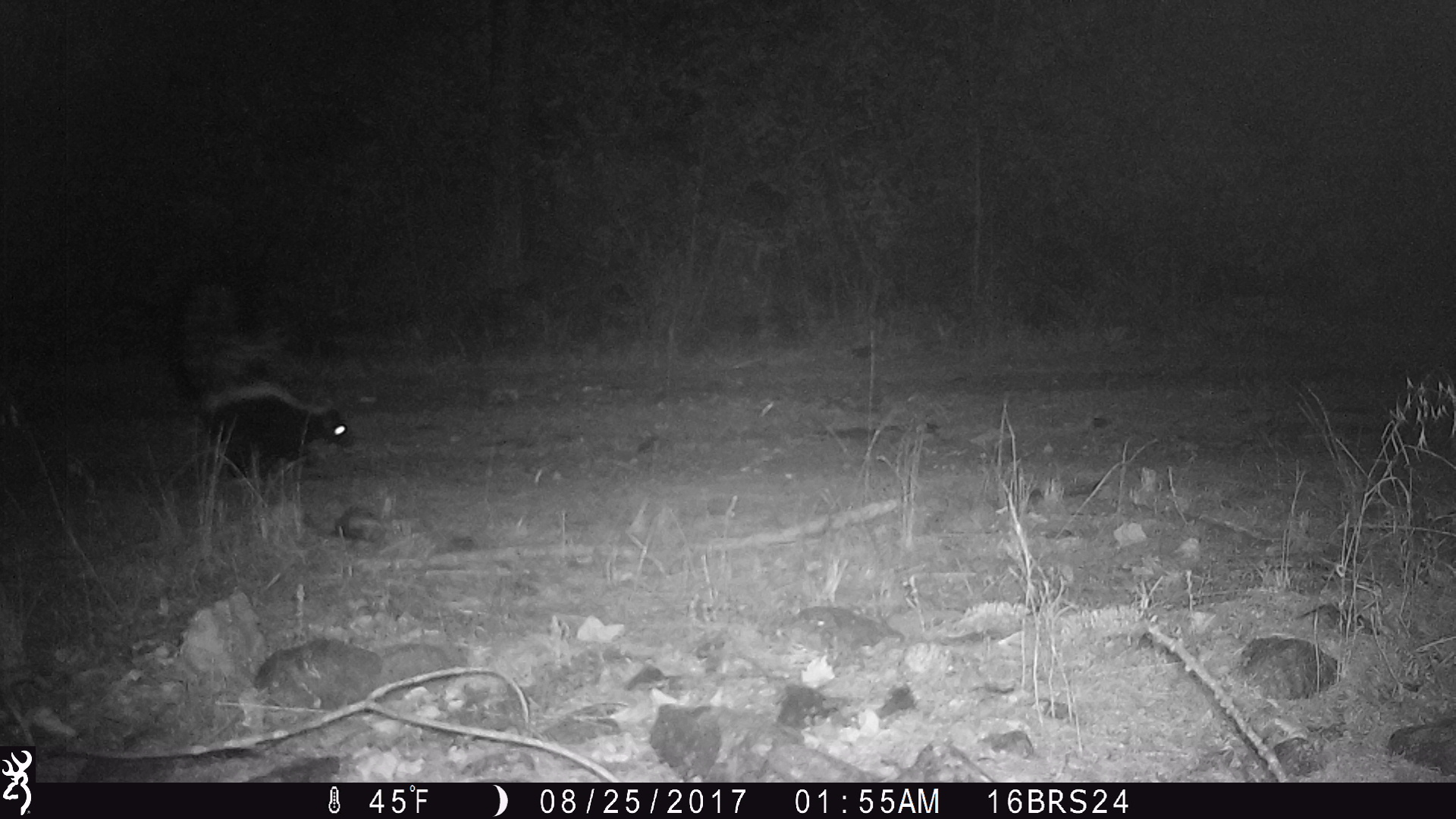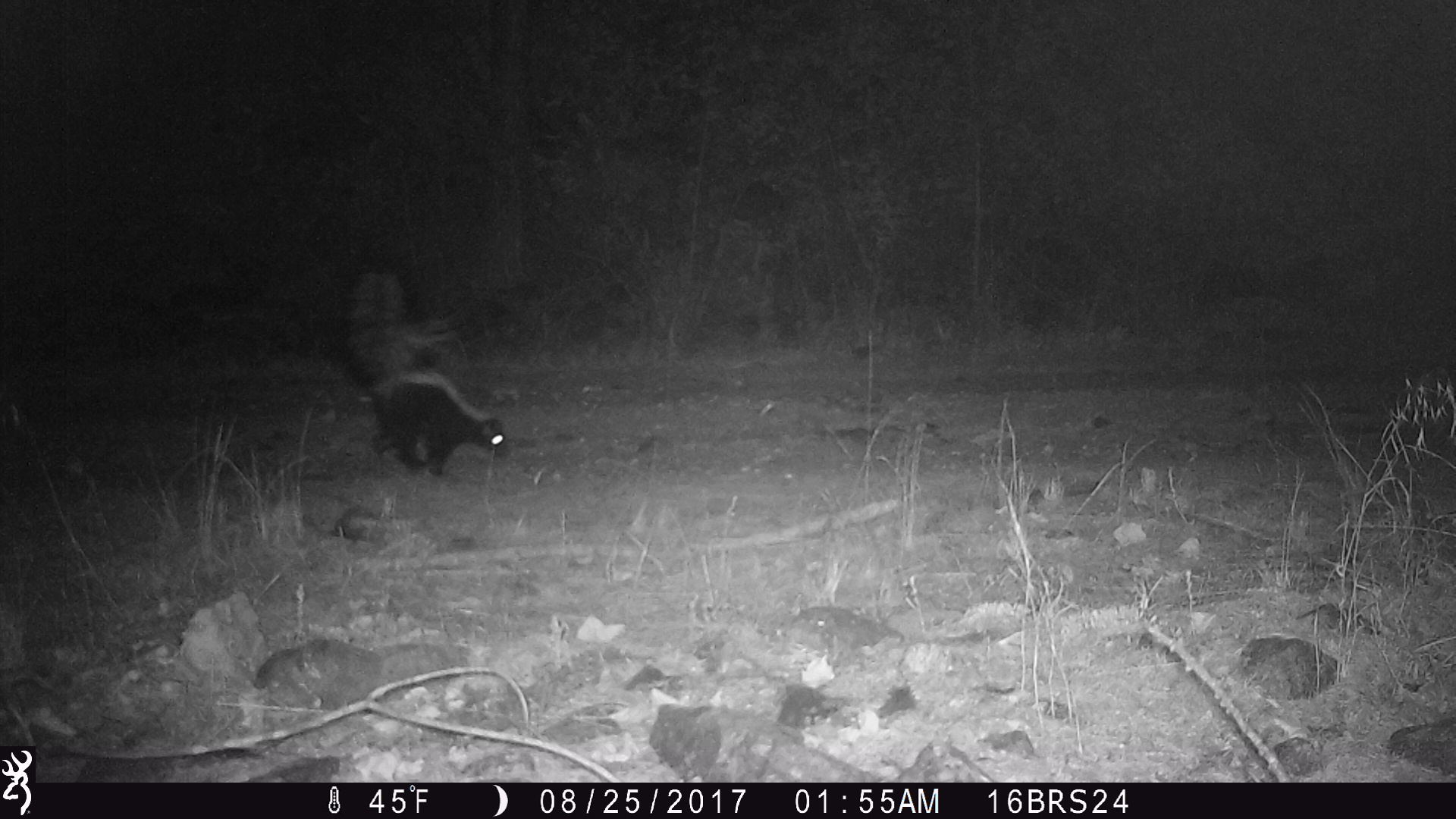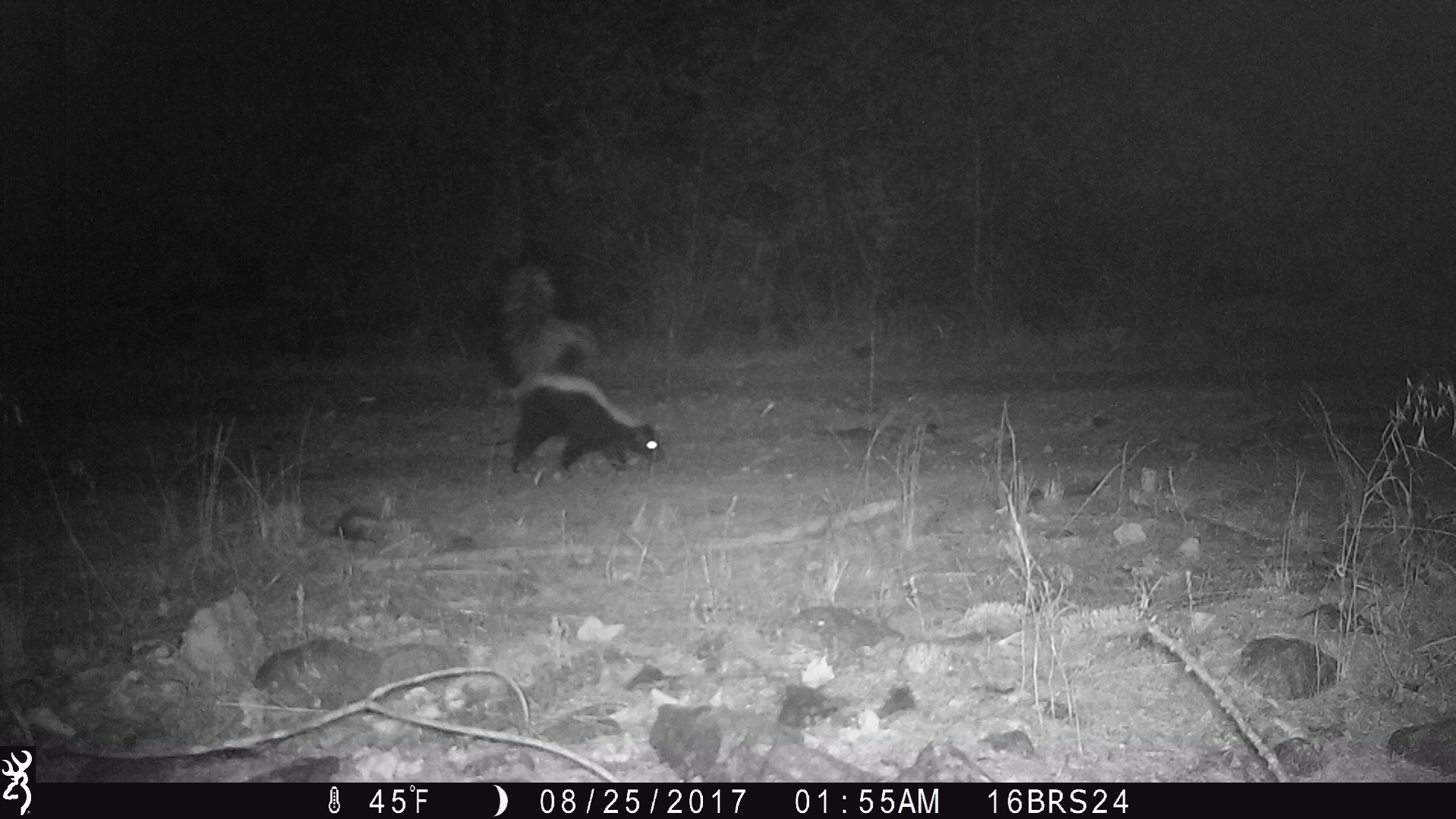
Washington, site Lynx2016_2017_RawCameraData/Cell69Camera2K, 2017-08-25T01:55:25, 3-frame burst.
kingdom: Animalia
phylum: Chordata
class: Mammalia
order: Carnivora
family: Mephitidae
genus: Mephitis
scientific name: Mephitis mephitis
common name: striped skunk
Mephitis mephitis (striped skunk). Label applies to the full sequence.